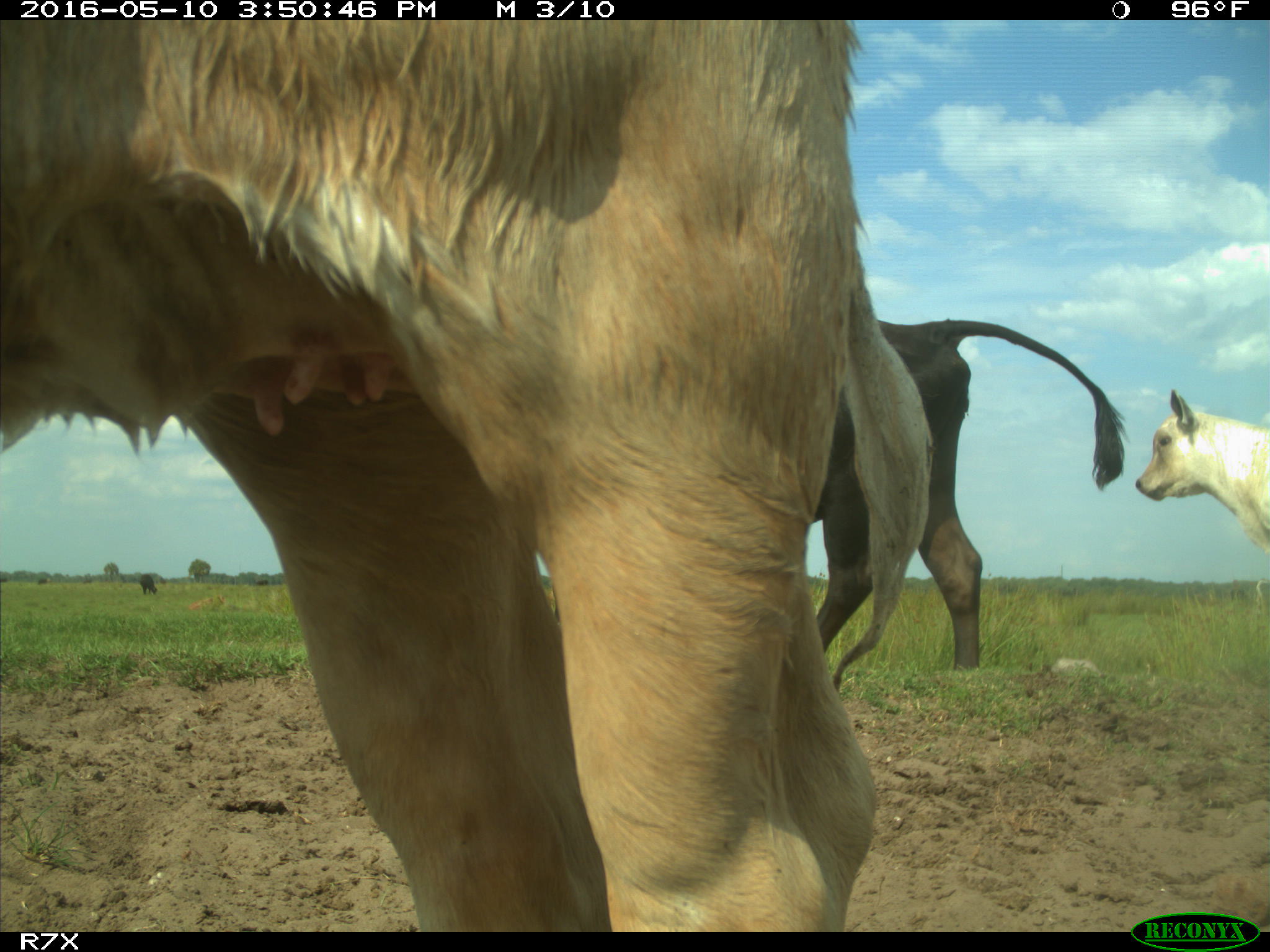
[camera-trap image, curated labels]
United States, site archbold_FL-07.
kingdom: Animalia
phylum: Chordata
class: Mammalia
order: Artiodactyla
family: Bovidae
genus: Bos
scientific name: Bos taurus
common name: domestic cow